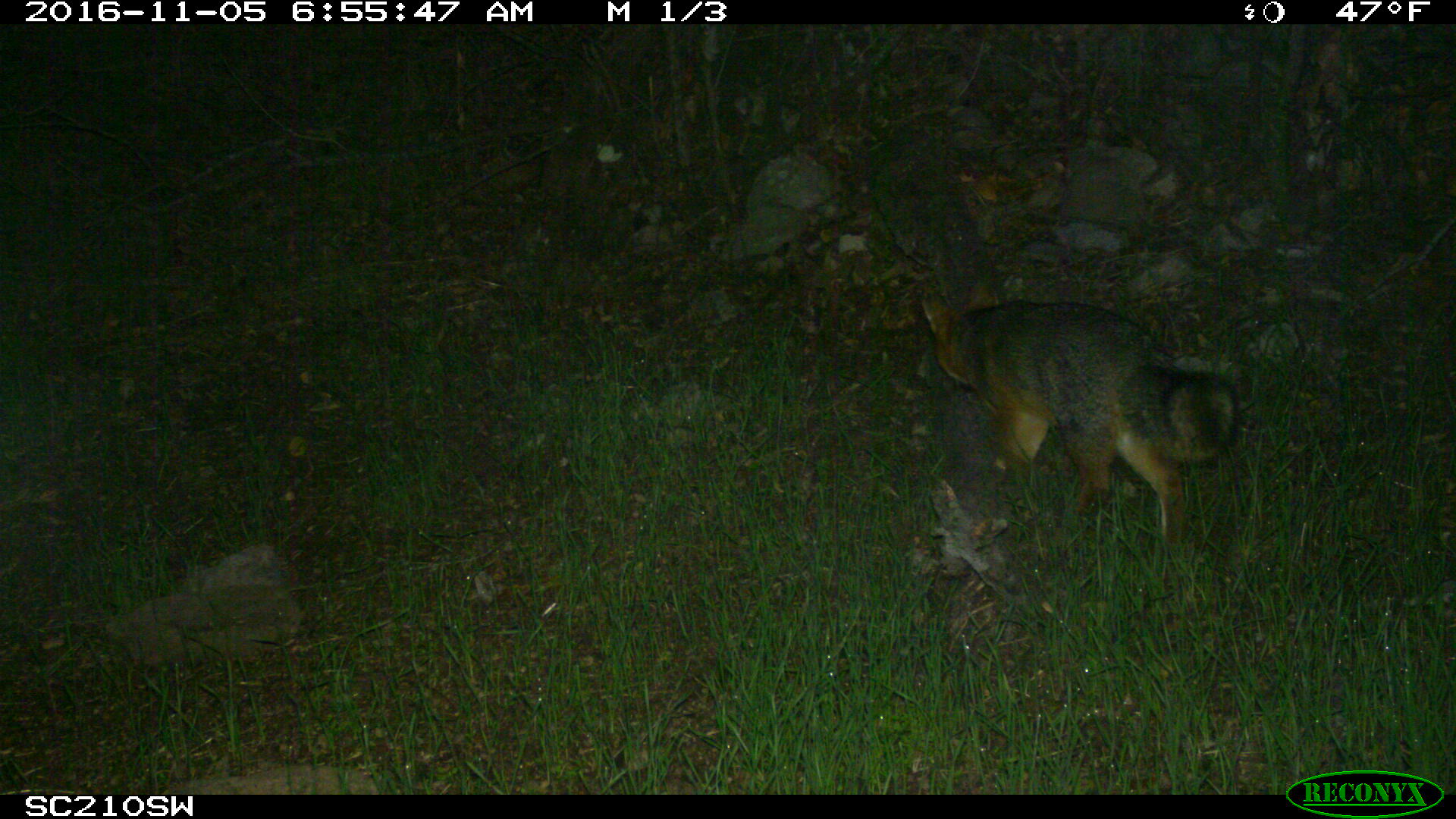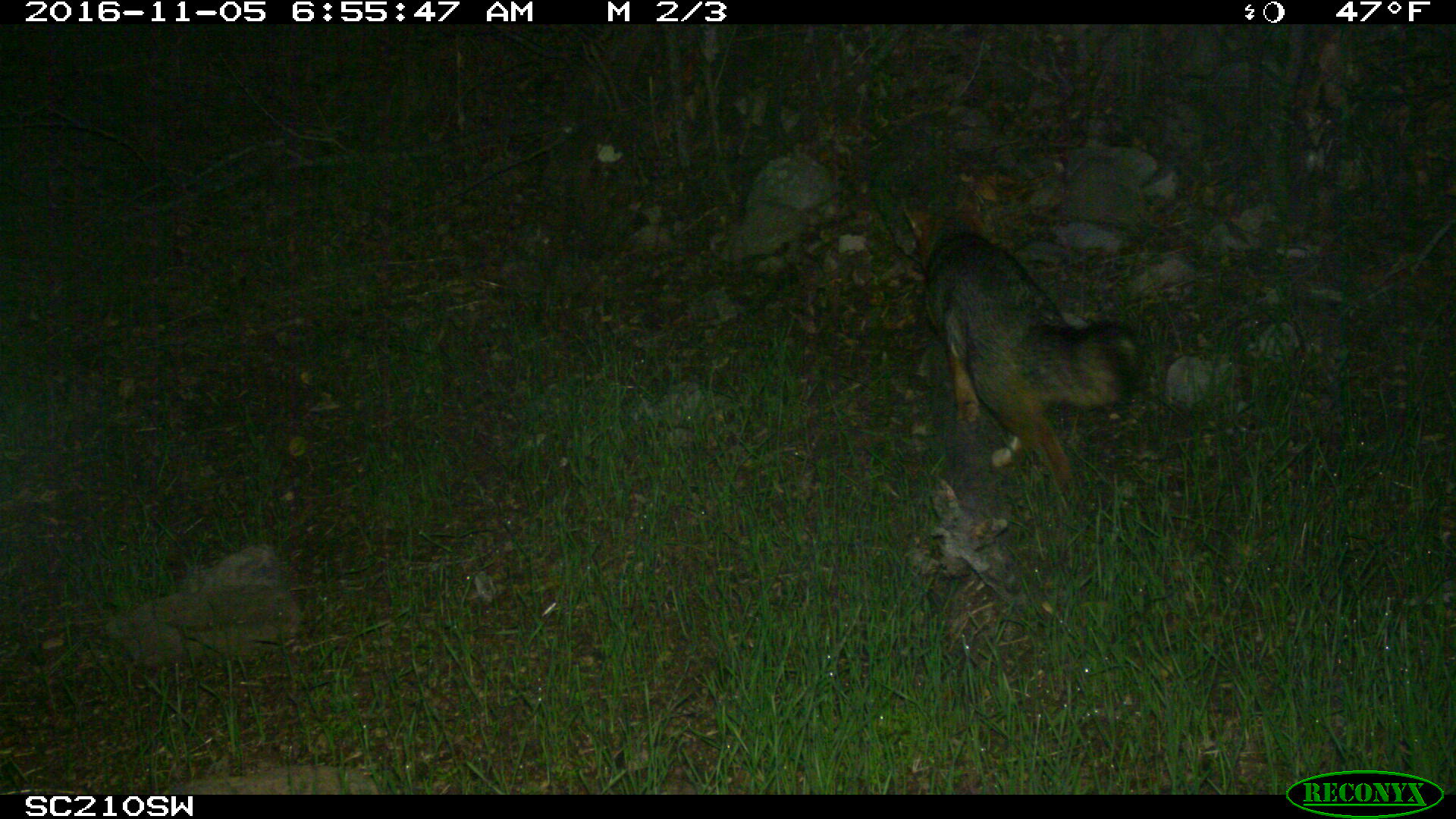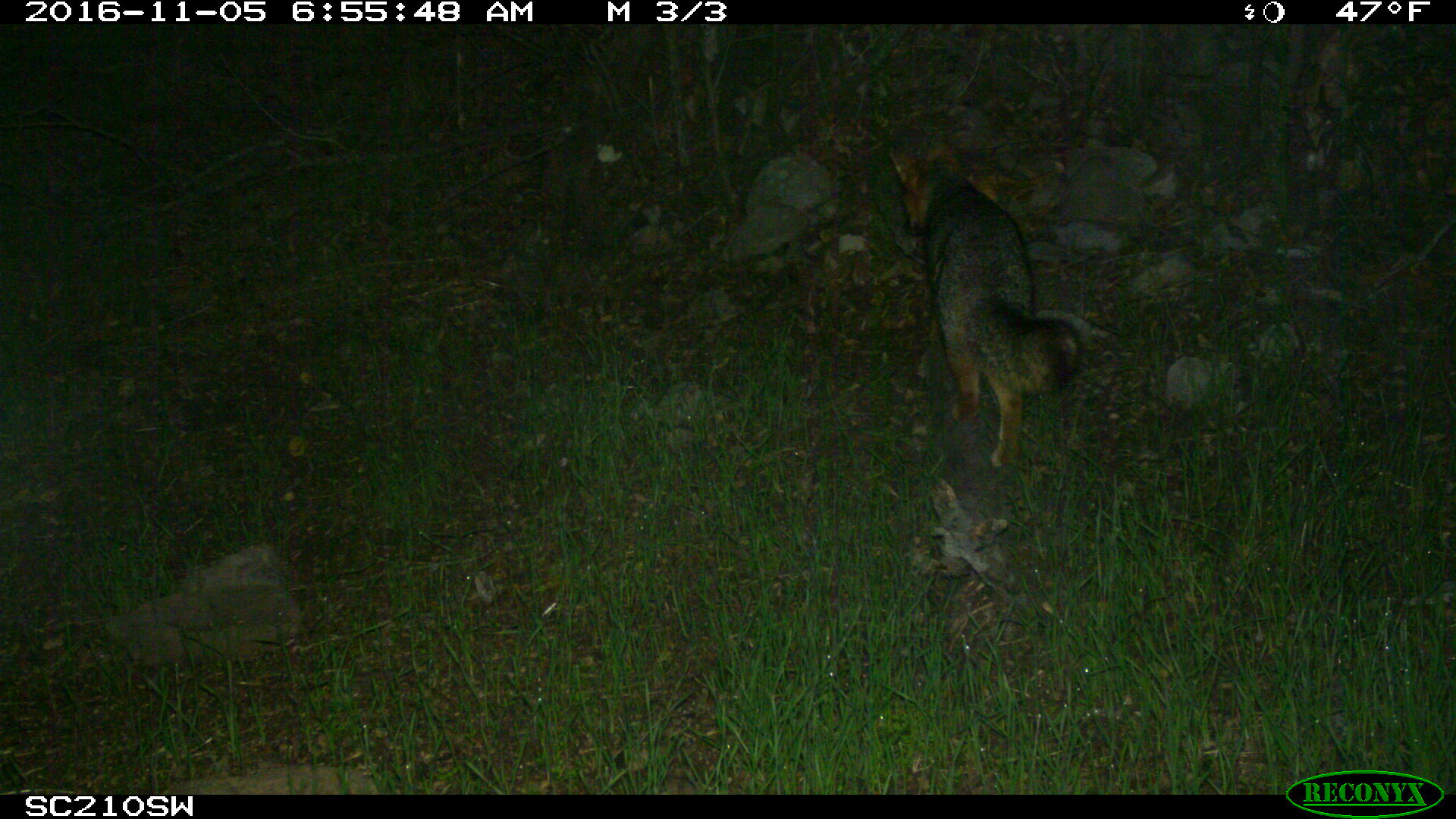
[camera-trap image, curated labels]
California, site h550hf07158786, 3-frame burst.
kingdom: Animalia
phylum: Chordata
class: Mammalia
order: Carnivora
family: Canidae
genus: Urocyon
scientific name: Urocyon littoralis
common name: island fox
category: fox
Fox (island fox) (Urocyon littoralis).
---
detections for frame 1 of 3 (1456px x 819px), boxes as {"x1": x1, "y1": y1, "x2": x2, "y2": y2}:
fox: {"x1": 921, "y1": 287, "x2": 1240, "y2": 548}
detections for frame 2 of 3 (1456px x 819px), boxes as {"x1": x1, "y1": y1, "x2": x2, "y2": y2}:
fox: {"x1": 899, "y1": 190, "x2": 1142, "y2": 494}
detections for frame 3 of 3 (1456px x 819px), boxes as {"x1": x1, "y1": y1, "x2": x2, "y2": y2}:
fox: {"x1": 887, "y1": 128, "x2": 1084, "y2": 469}